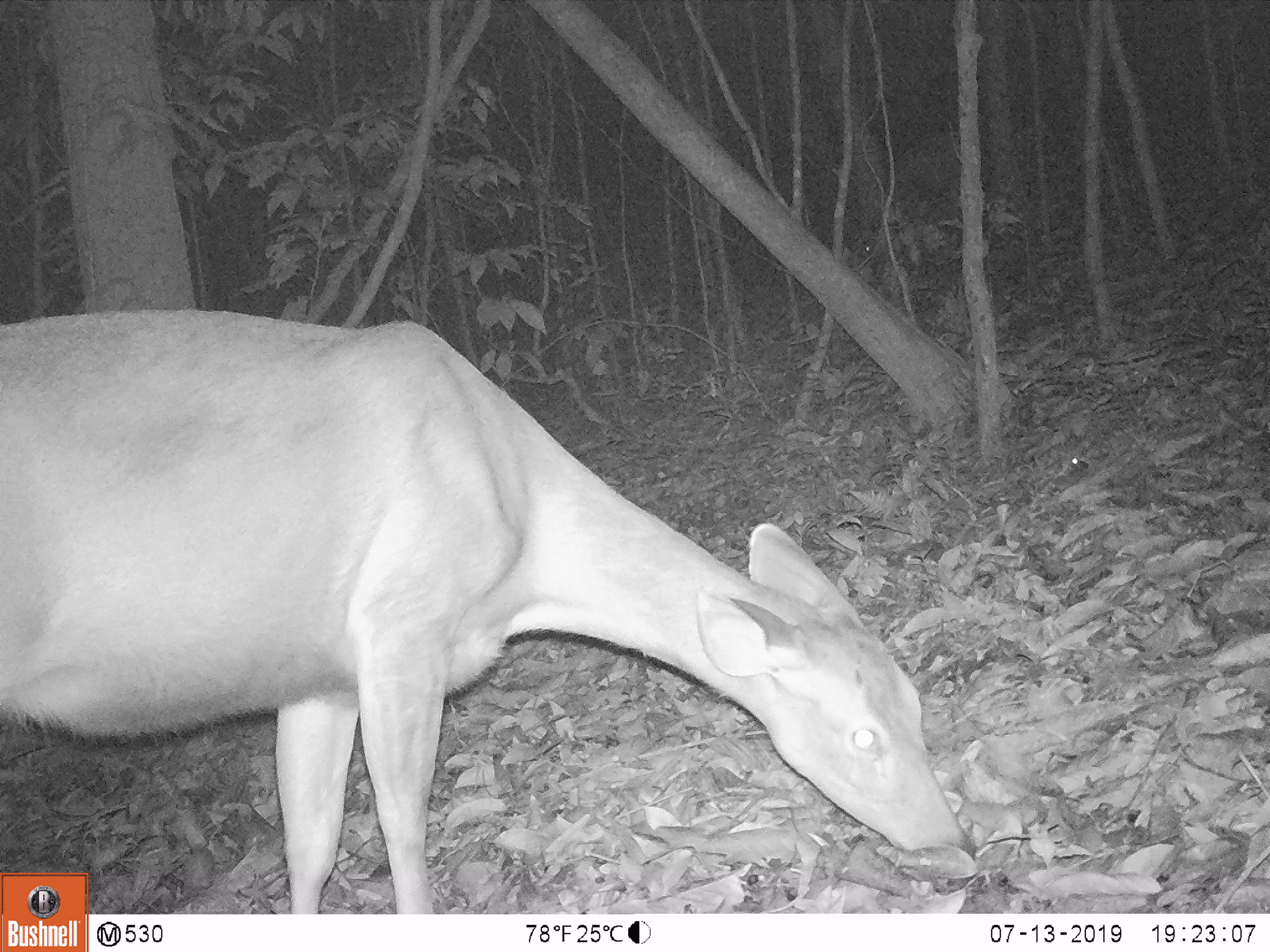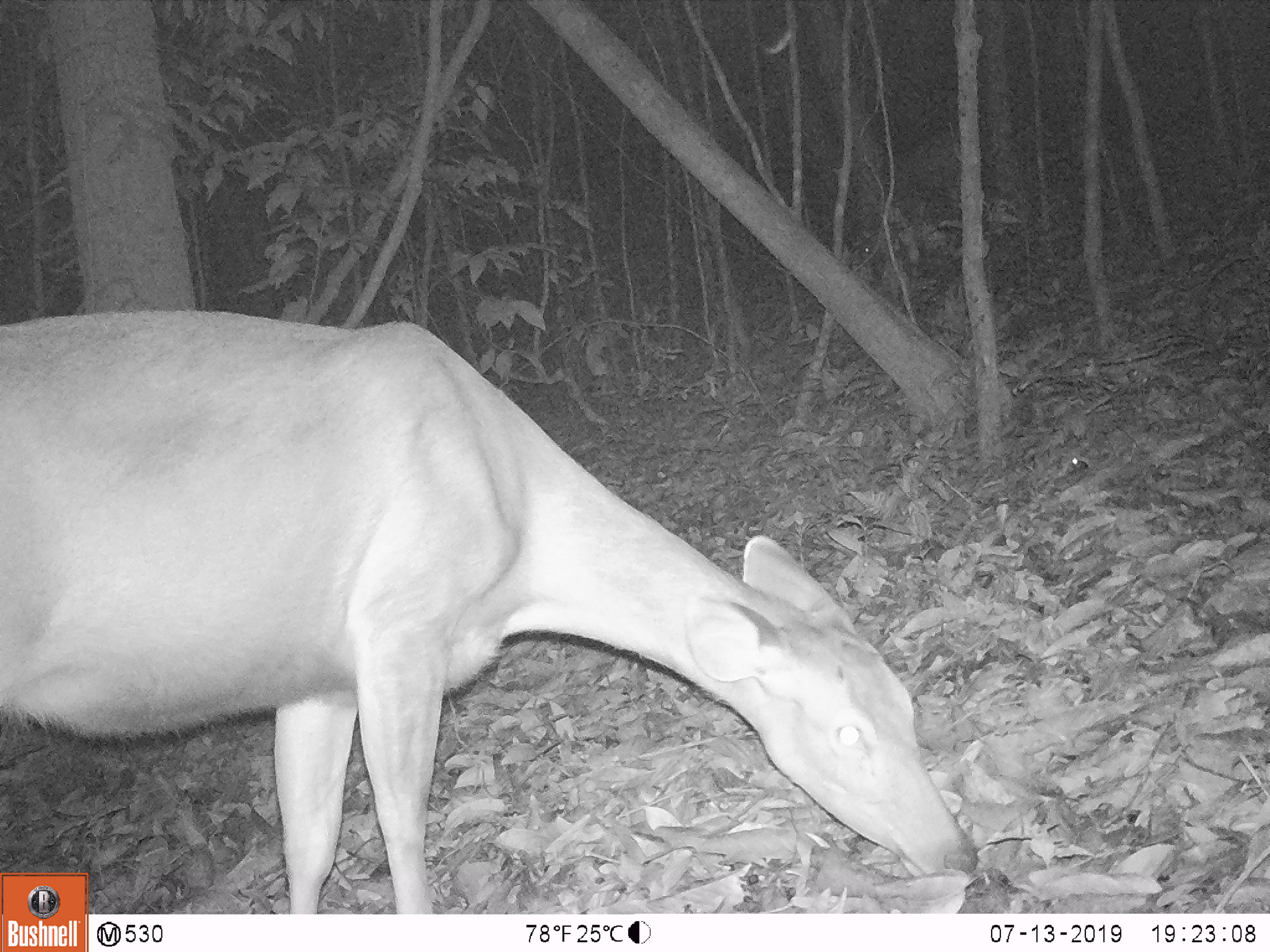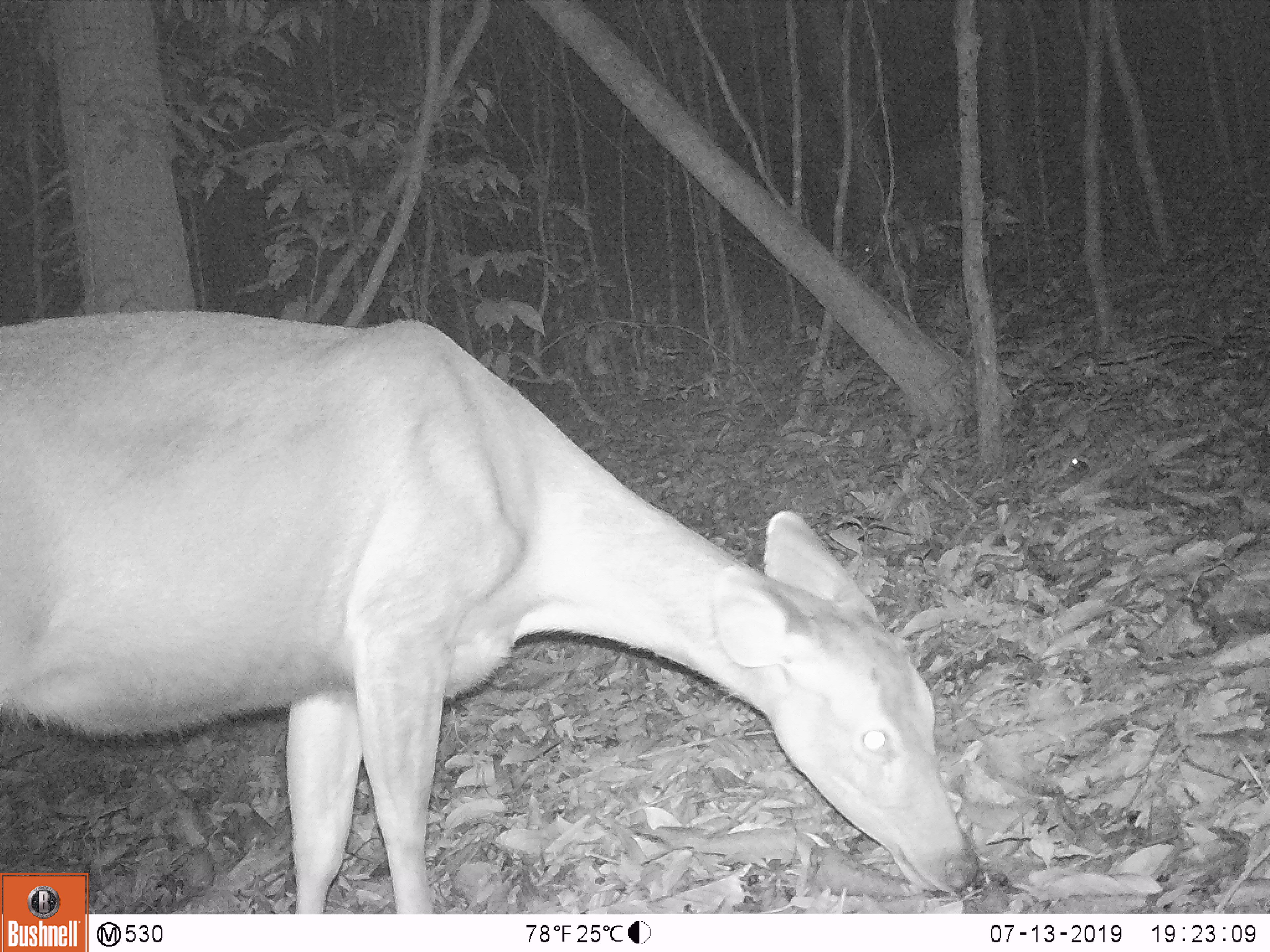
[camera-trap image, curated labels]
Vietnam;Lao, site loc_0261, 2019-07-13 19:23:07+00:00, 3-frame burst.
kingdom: Animalia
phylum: Chordata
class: Mammalia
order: Artiodactyla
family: Cervidae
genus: Rusa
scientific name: Rusa unicolor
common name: sambar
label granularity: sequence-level